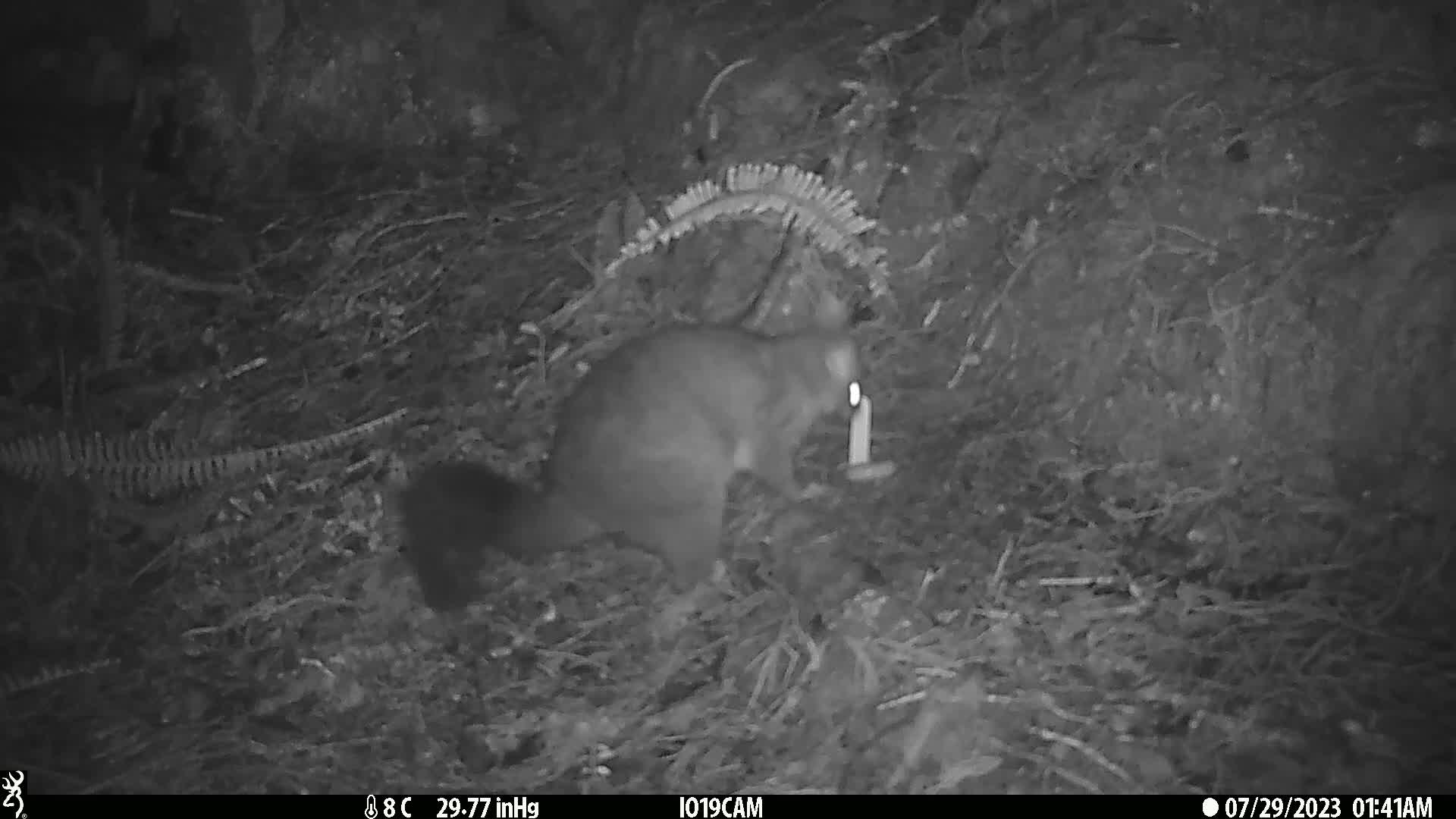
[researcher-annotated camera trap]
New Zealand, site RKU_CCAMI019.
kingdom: Animalia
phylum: Chordata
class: Mammalia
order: Diprotodontia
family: Phalangeridae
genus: Trichosurus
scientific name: Trichosurus vulpecula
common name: common brushtail possum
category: possum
Possum (common brushtail possum) (Trichosurus vulpecula).